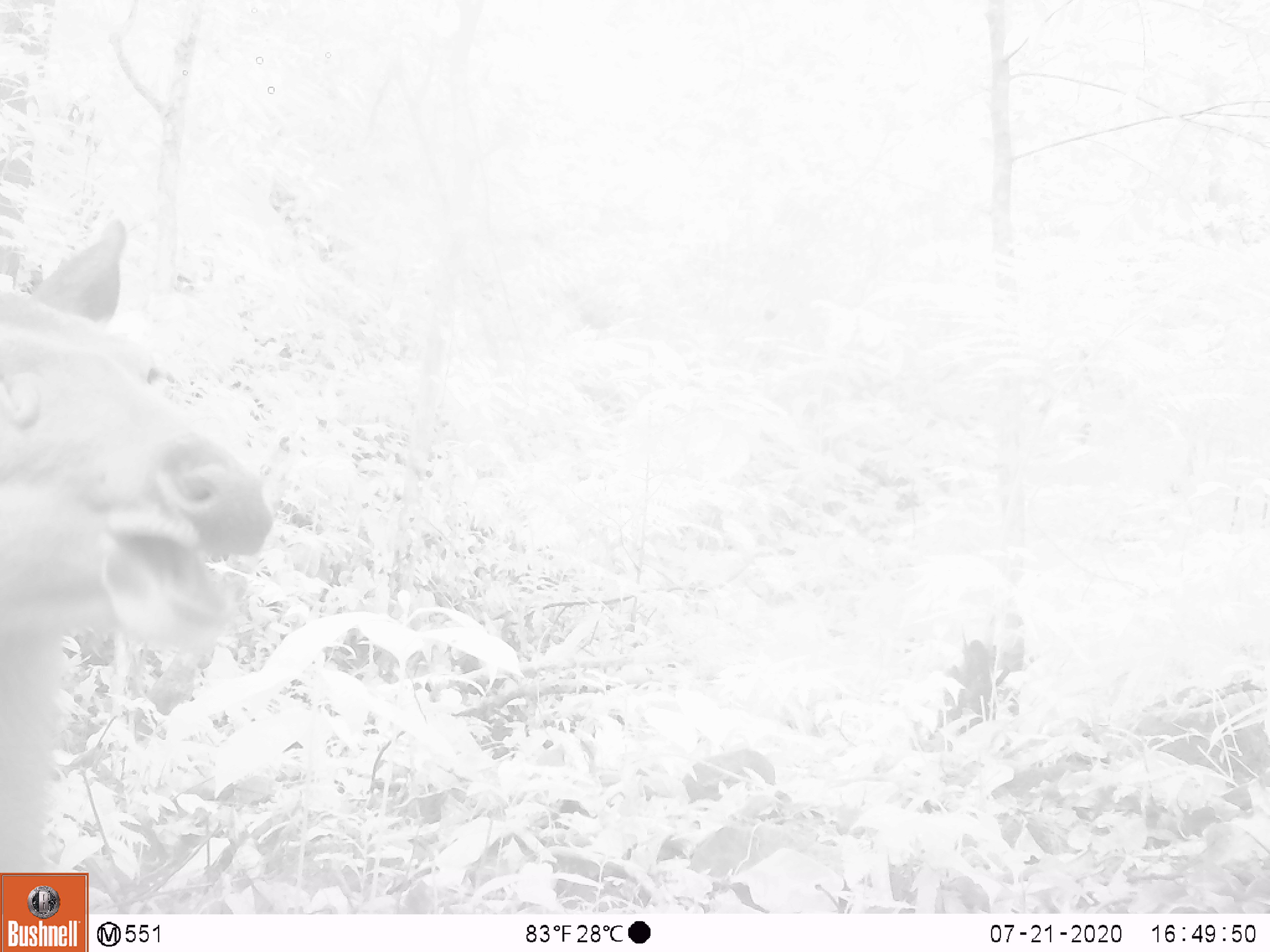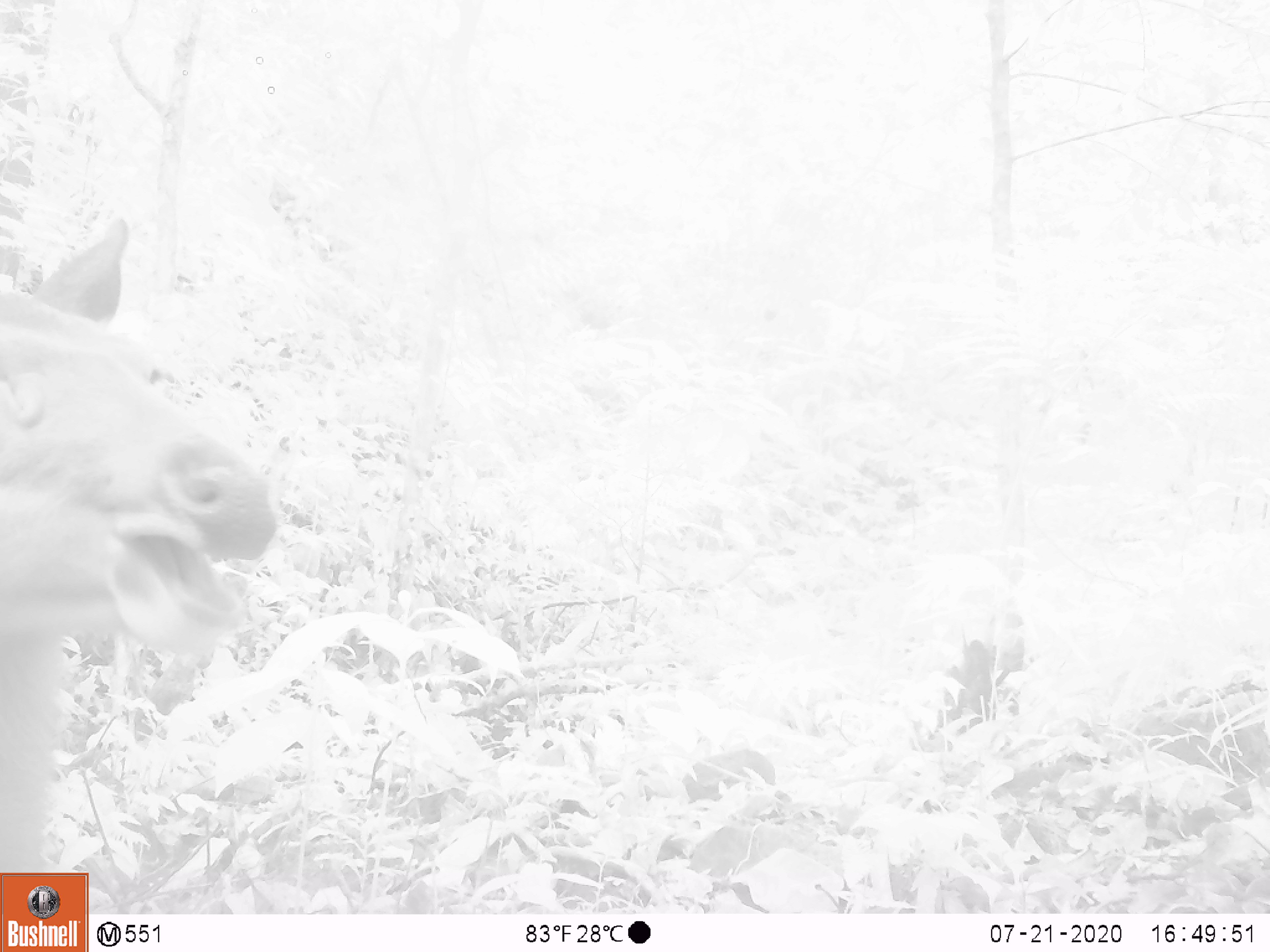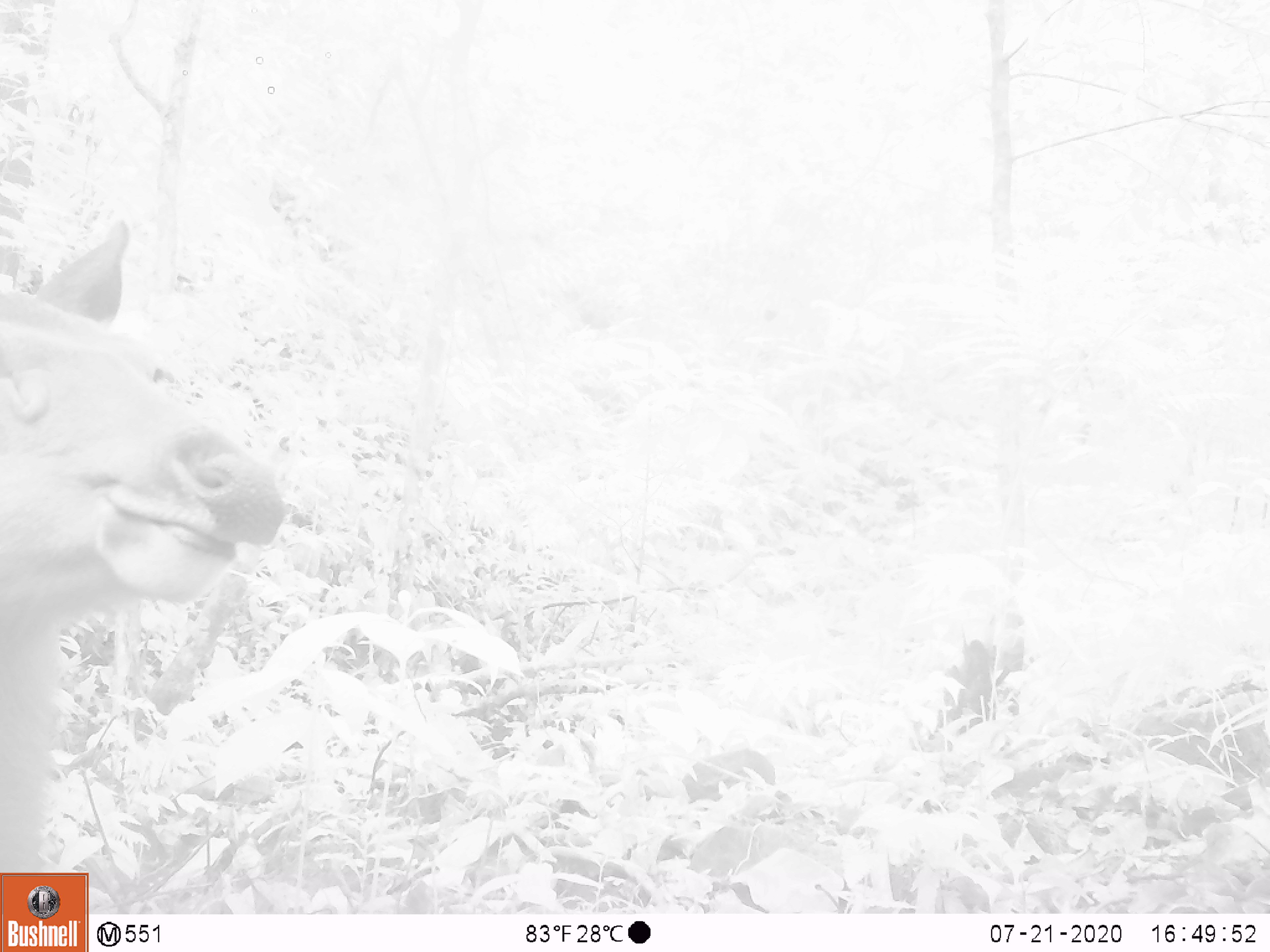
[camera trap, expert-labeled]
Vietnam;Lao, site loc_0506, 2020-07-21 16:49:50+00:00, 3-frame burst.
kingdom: Animalia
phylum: Chordata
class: Mammalia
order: Artiodactyla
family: Cervidae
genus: Rusa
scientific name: Rusa unicolor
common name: sambar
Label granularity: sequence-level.